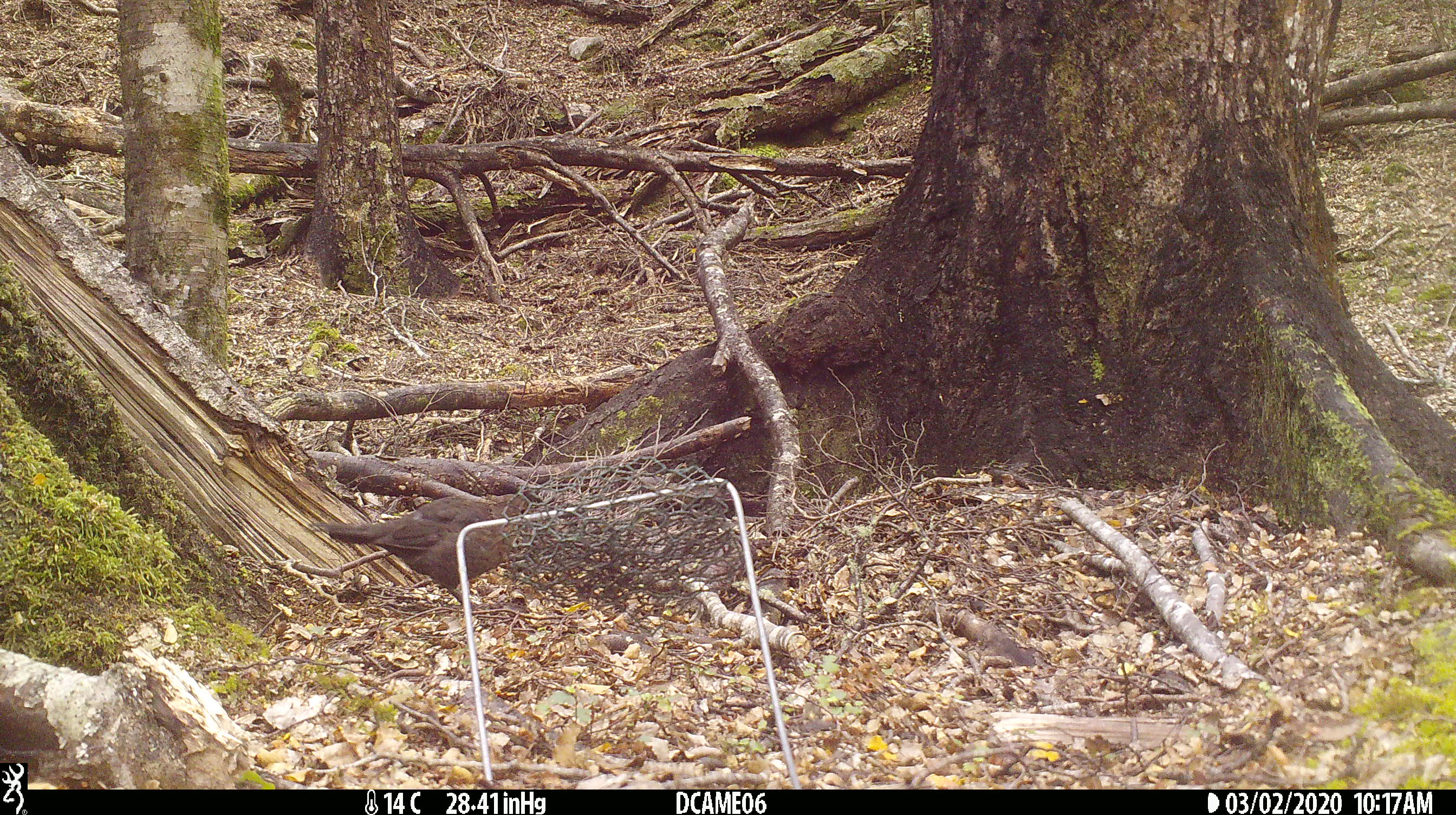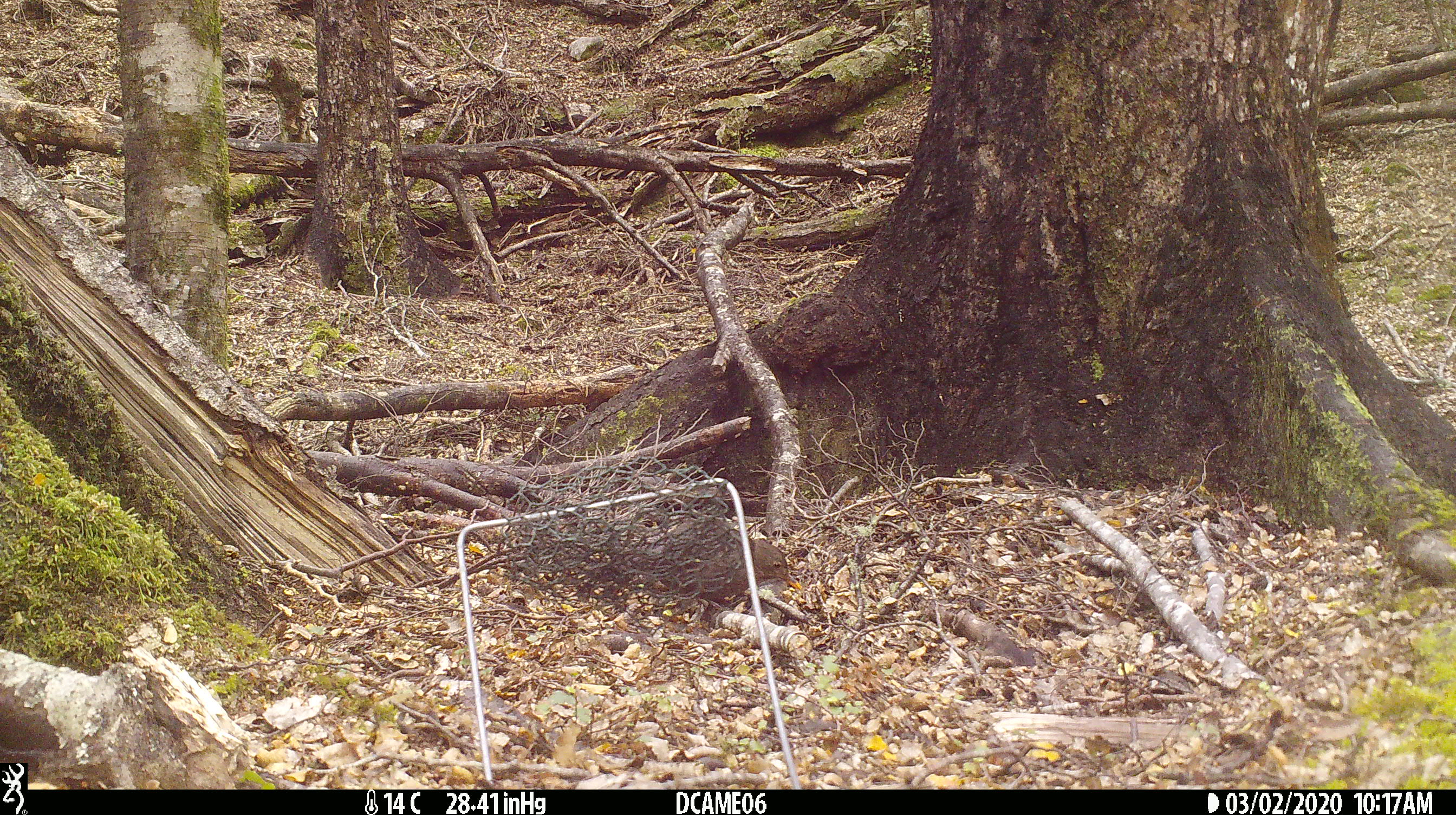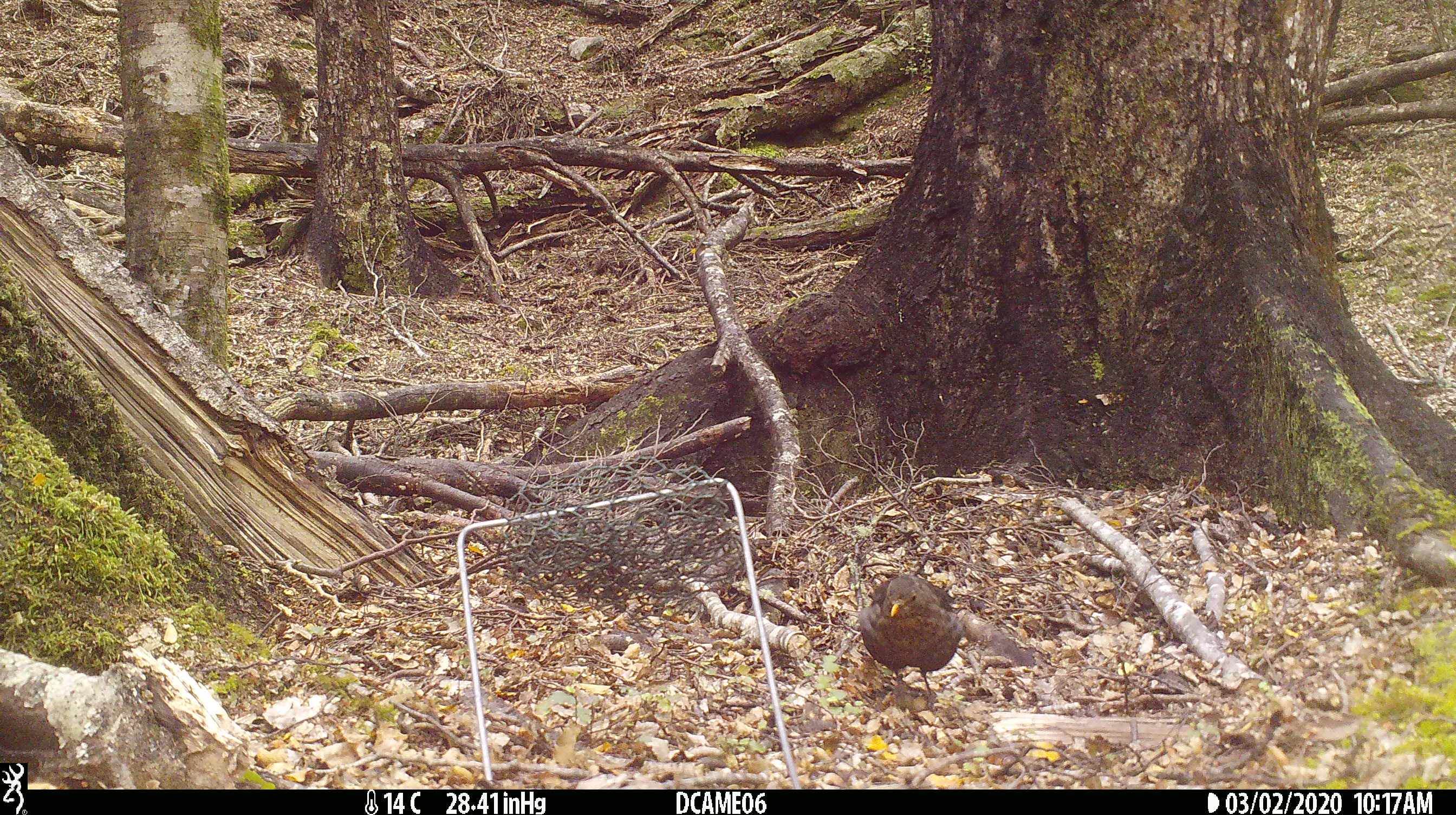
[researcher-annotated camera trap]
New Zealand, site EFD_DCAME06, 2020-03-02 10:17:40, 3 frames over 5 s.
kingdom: Animalia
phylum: Chordata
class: Aves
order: Passeriformes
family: Turdidae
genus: Turdus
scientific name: Turdus merula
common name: eurasian blackbird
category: blackbird